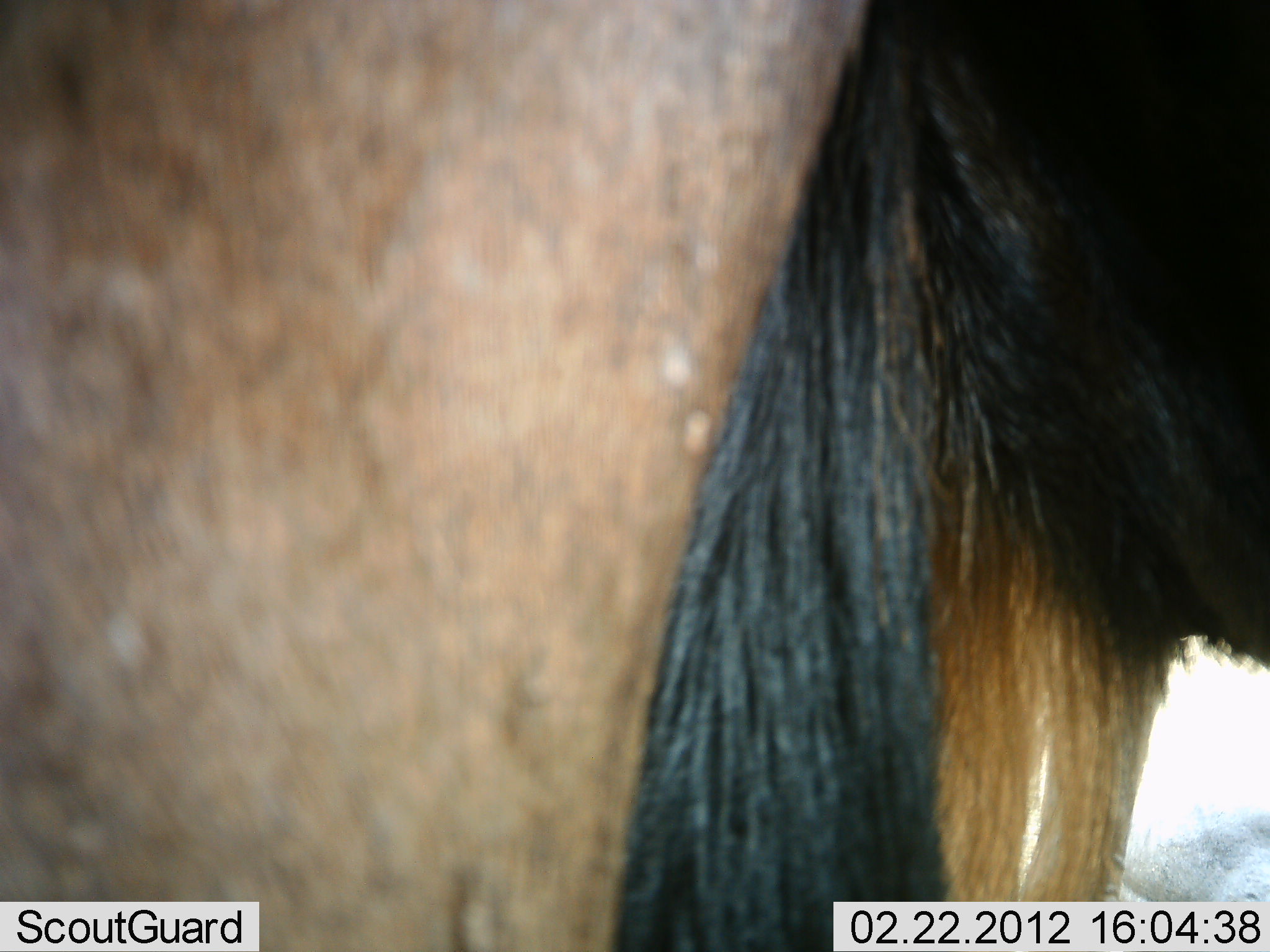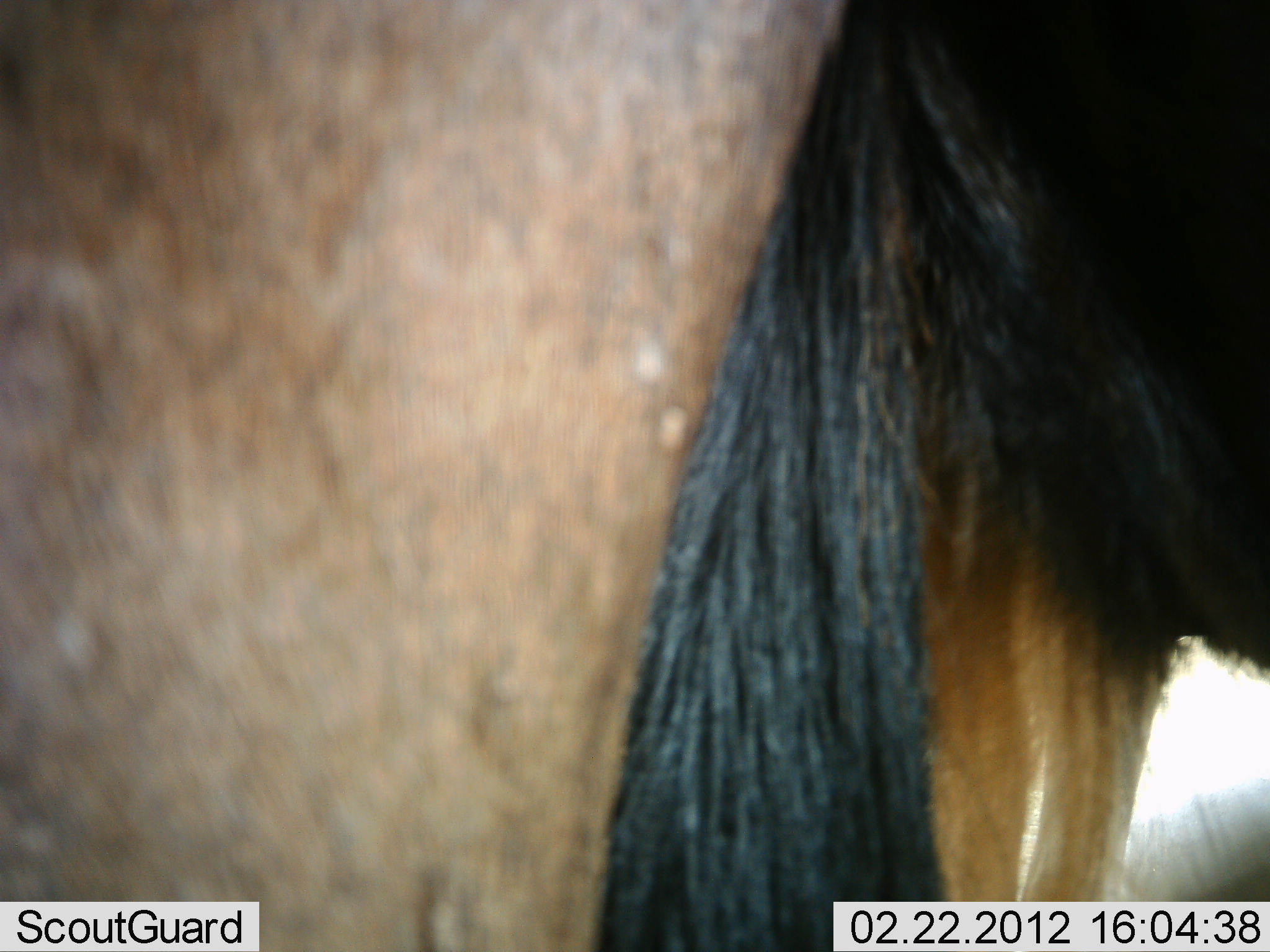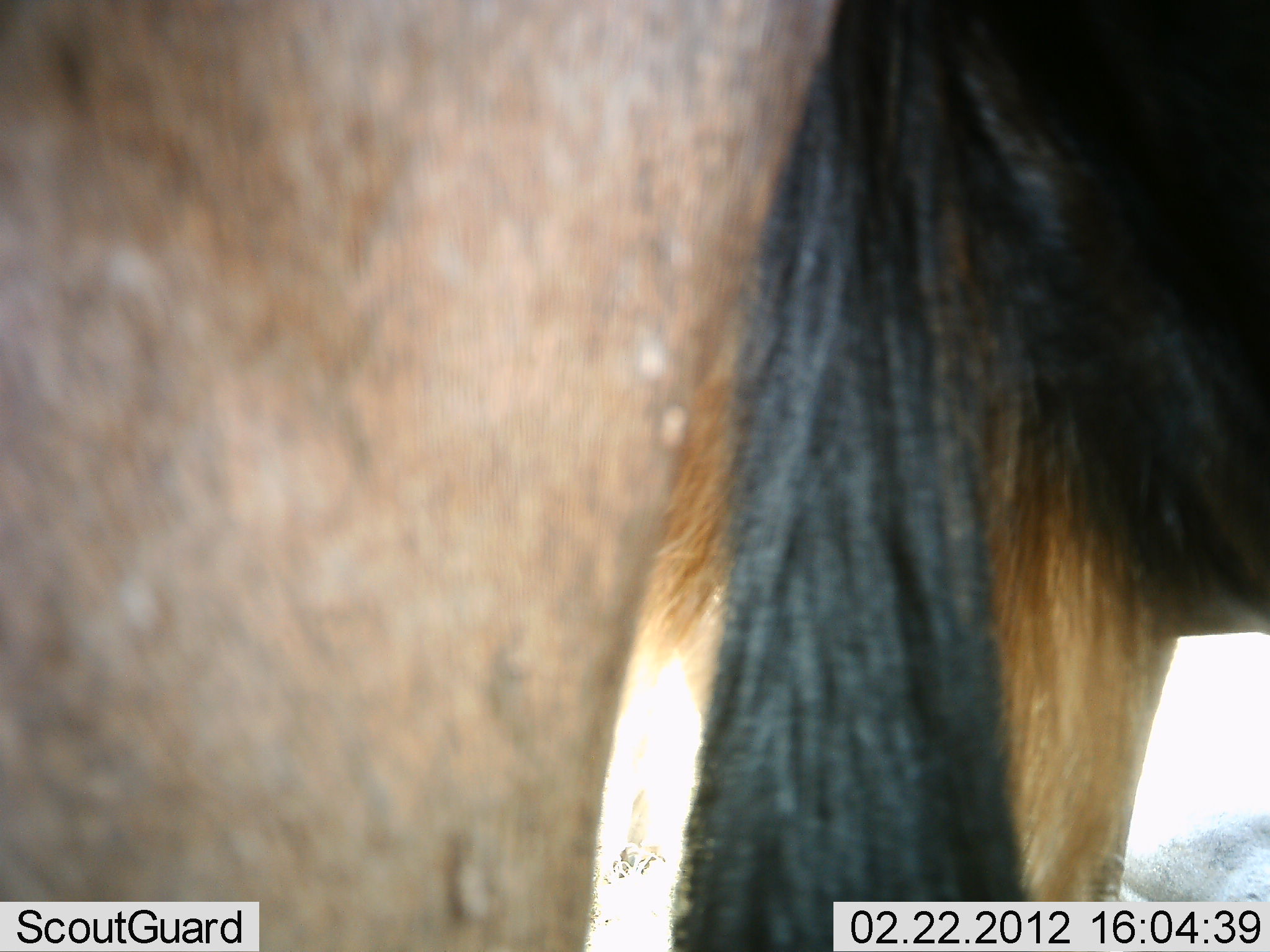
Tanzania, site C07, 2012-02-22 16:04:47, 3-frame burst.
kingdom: Animalia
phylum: Chordata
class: Mammalia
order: Artiodactyla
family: Bovidae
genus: Connochaetes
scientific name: Connochaetes taurinus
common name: blue wildebeest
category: wildebeest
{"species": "wildebeest (blue wildebeest) (Connochaetes taurinus)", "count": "1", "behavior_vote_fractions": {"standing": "100%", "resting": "12%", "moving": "0%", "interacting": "0%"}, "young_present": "0%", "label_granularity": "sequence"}